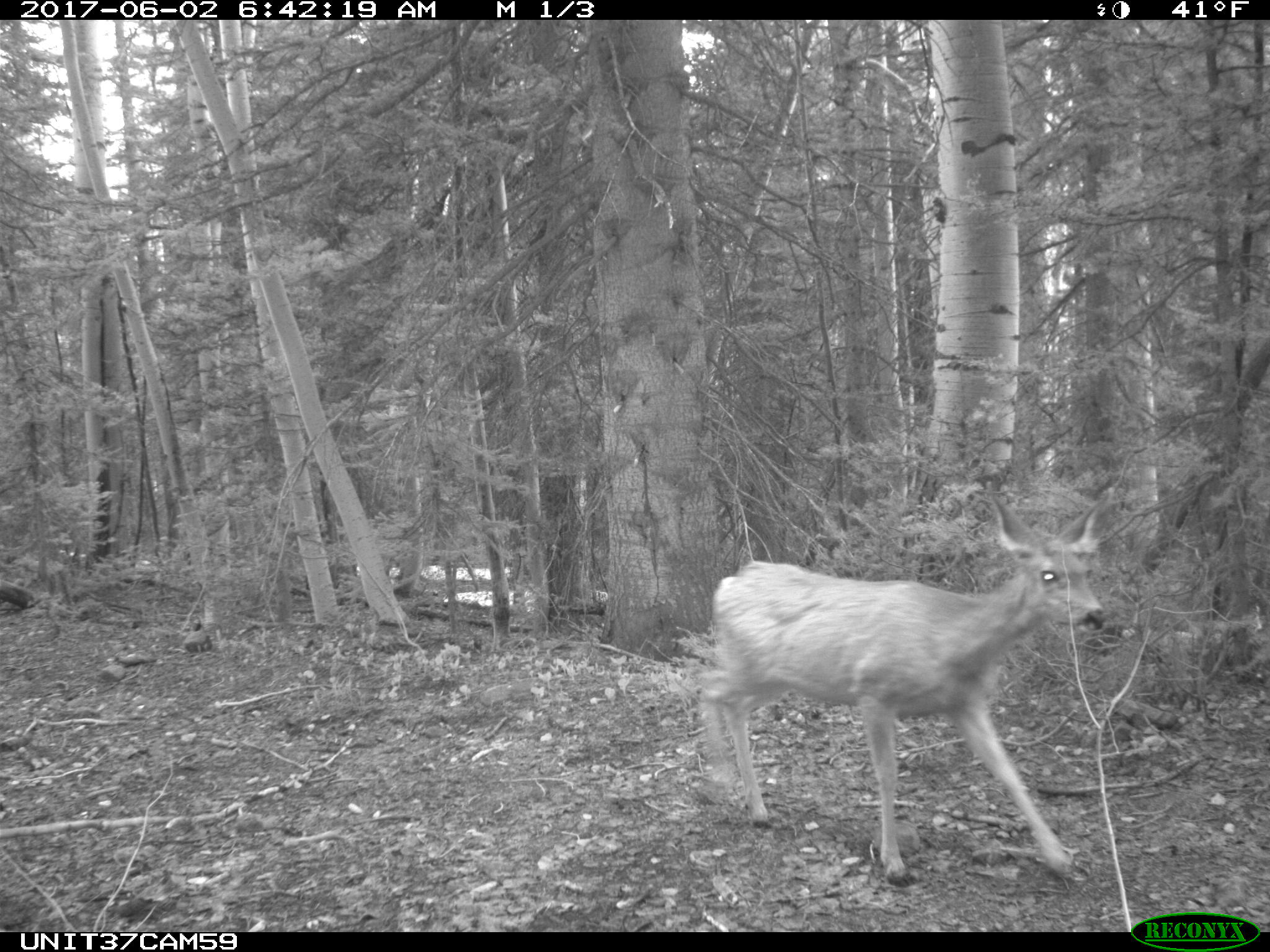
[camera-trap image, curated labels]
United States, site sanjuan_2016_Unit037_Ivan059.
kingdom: Animalia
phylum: Chordata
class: Mammalia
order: Artiodactyla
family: Cervidae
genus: Odocoileus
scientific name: Odocoileus hemionus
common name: mule deer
Odocoileus hemionus (mule deer).